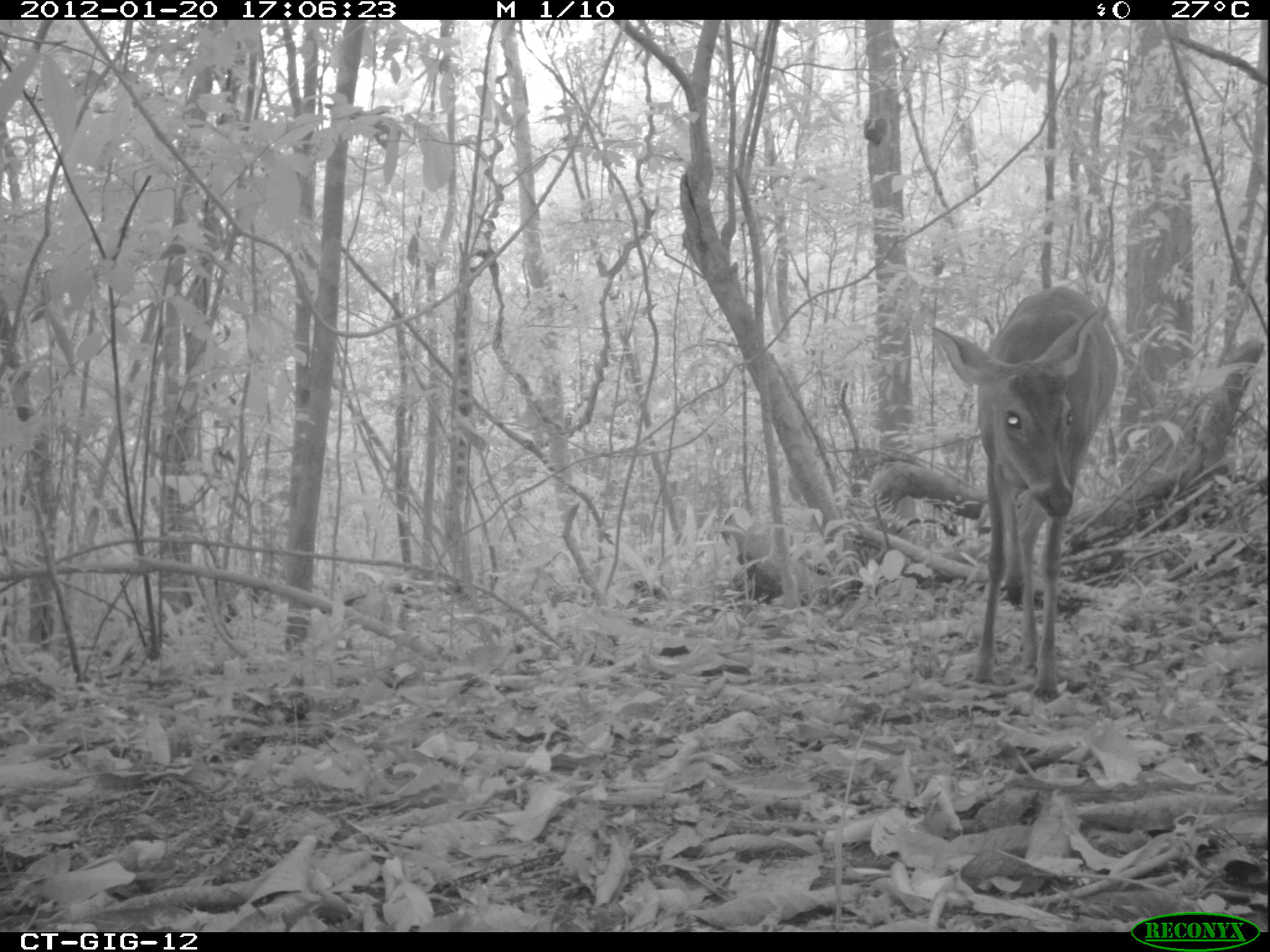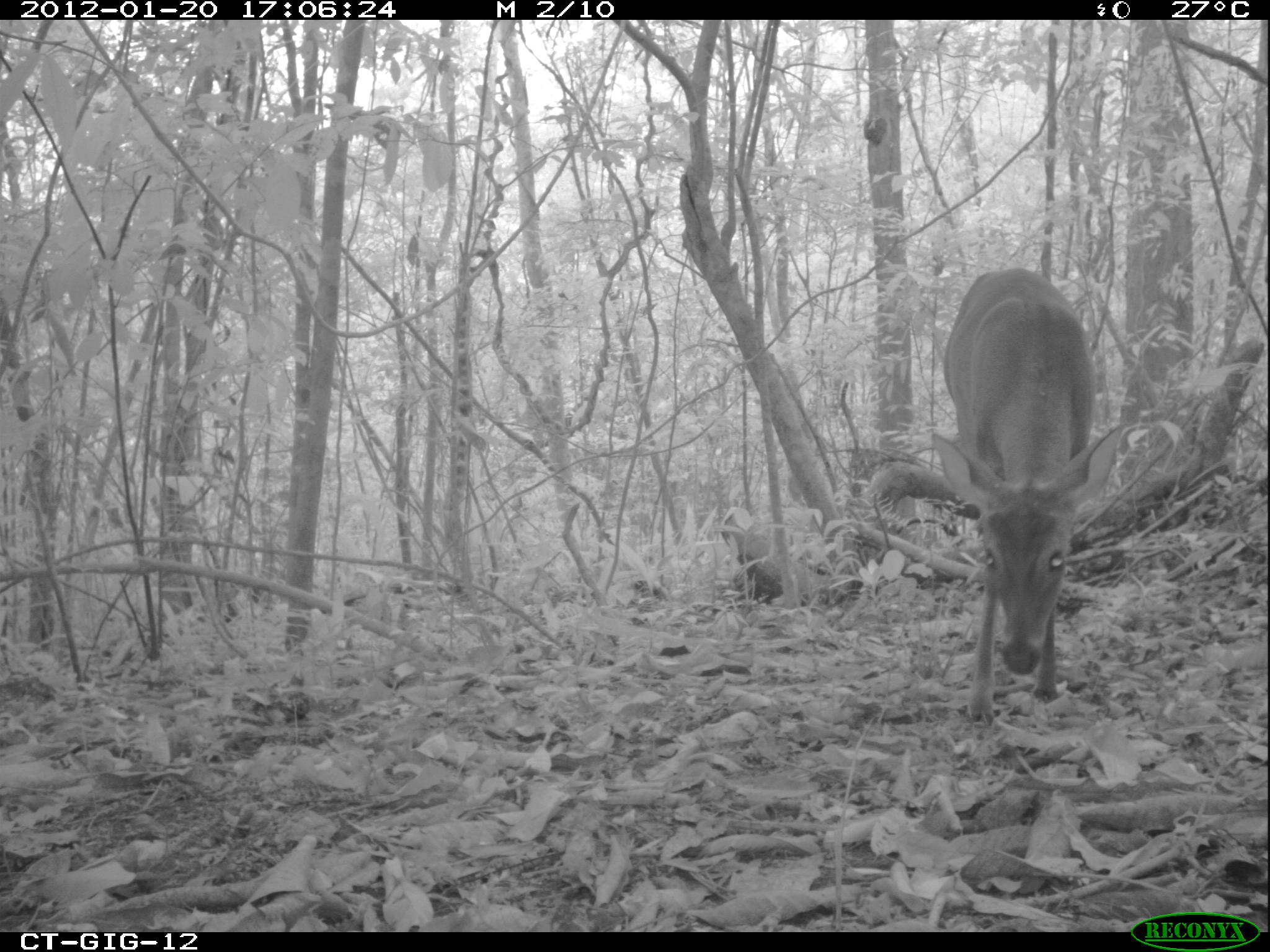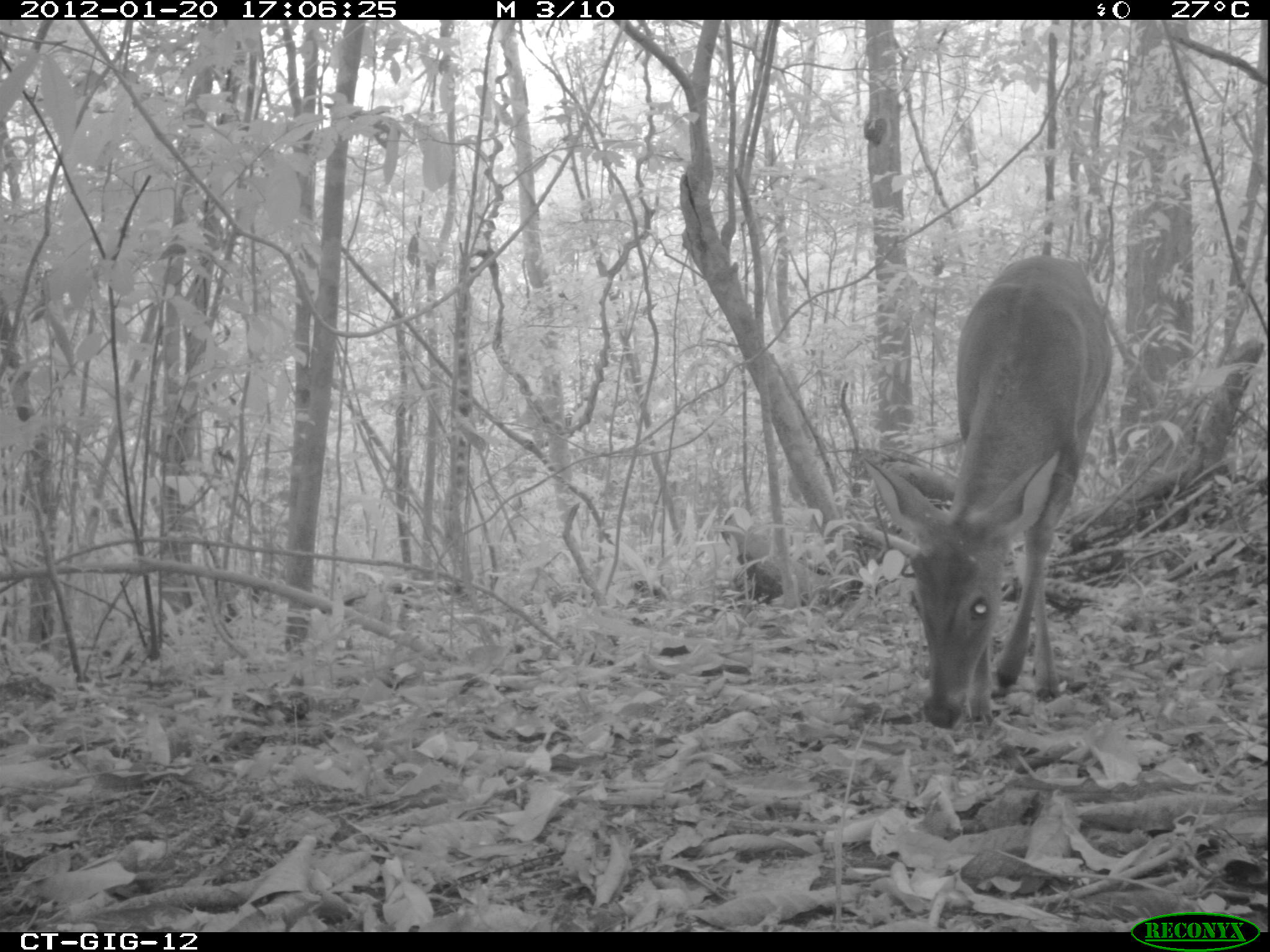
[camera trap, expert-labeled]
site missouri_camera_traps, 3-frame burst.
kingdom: Animalia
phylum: Chordata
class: Mammalia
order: Artiodactyla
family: Cervidae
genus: Odocoileus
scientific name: Odocoileus virginianus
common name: white-tailed deer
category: white tailed deer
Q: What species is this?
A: White tailed deer (white-tailed deer) (Odocoileus virginianus).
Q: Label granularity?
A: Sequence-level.